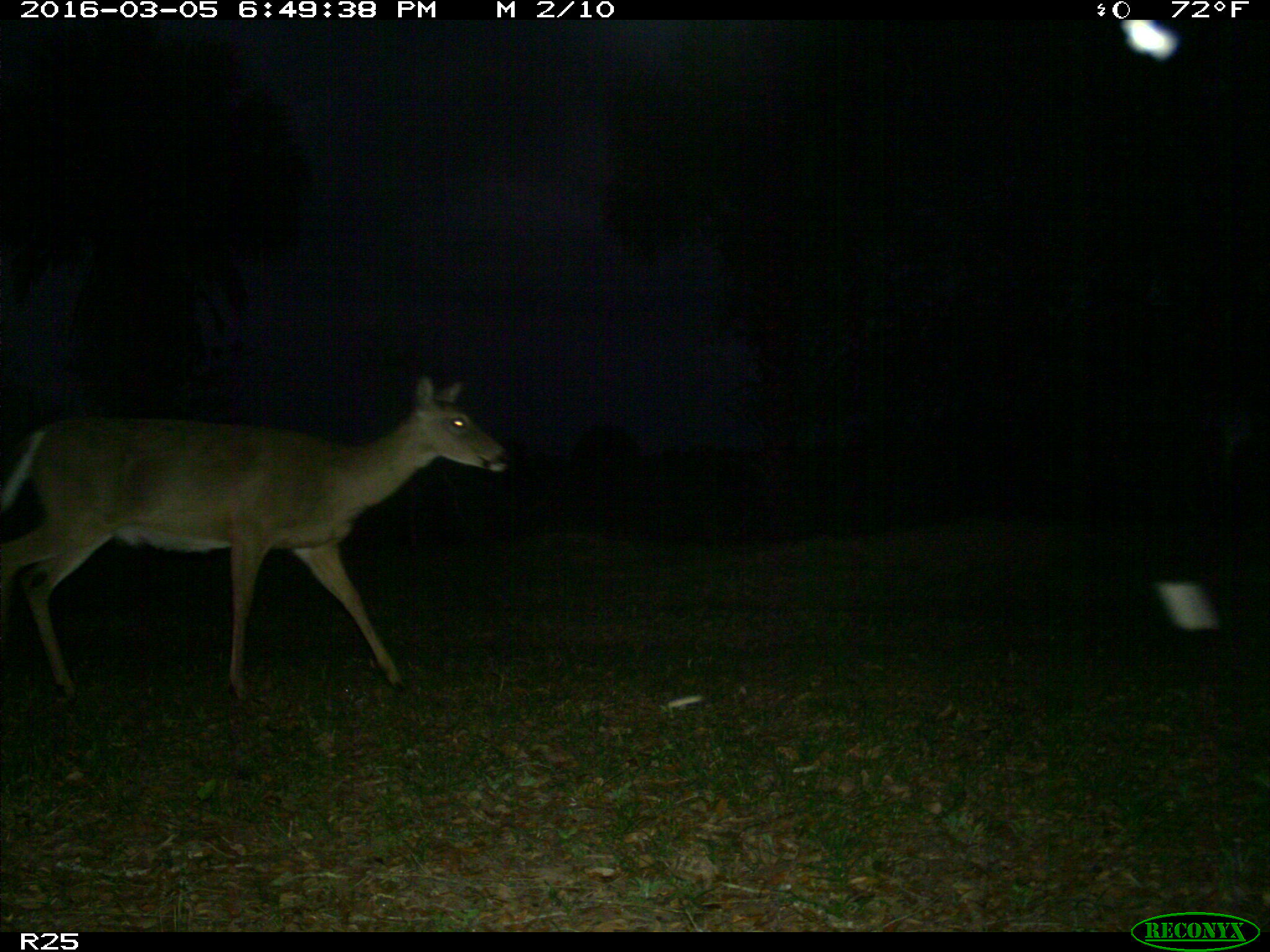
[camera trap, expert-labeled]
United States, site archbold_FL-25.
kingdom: Animalia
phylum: Chordata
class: Mammalia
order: Artiodactyla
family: Cervidae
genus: Odocoileus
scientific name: Odocoileus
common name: deer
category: unidentified deer